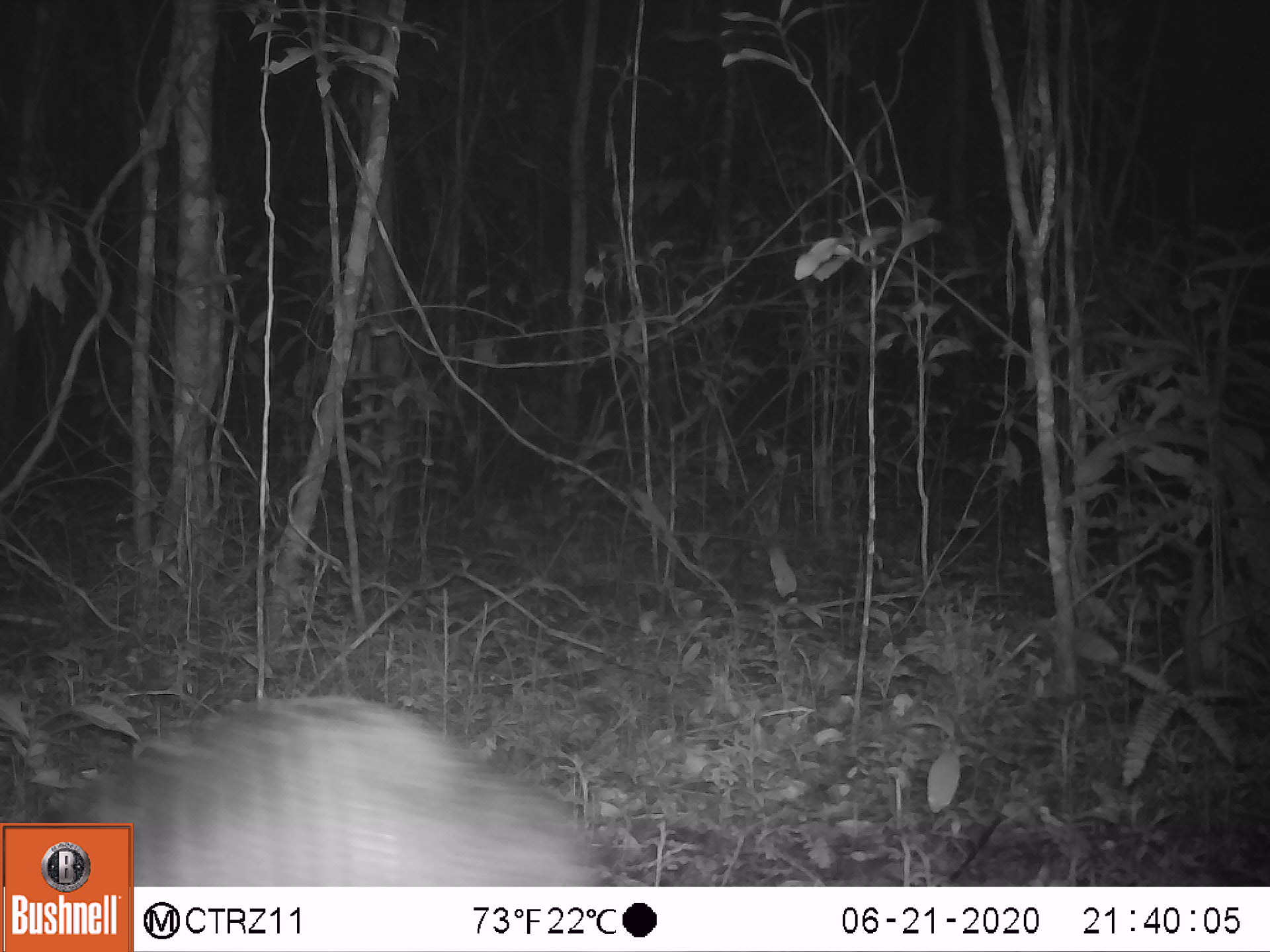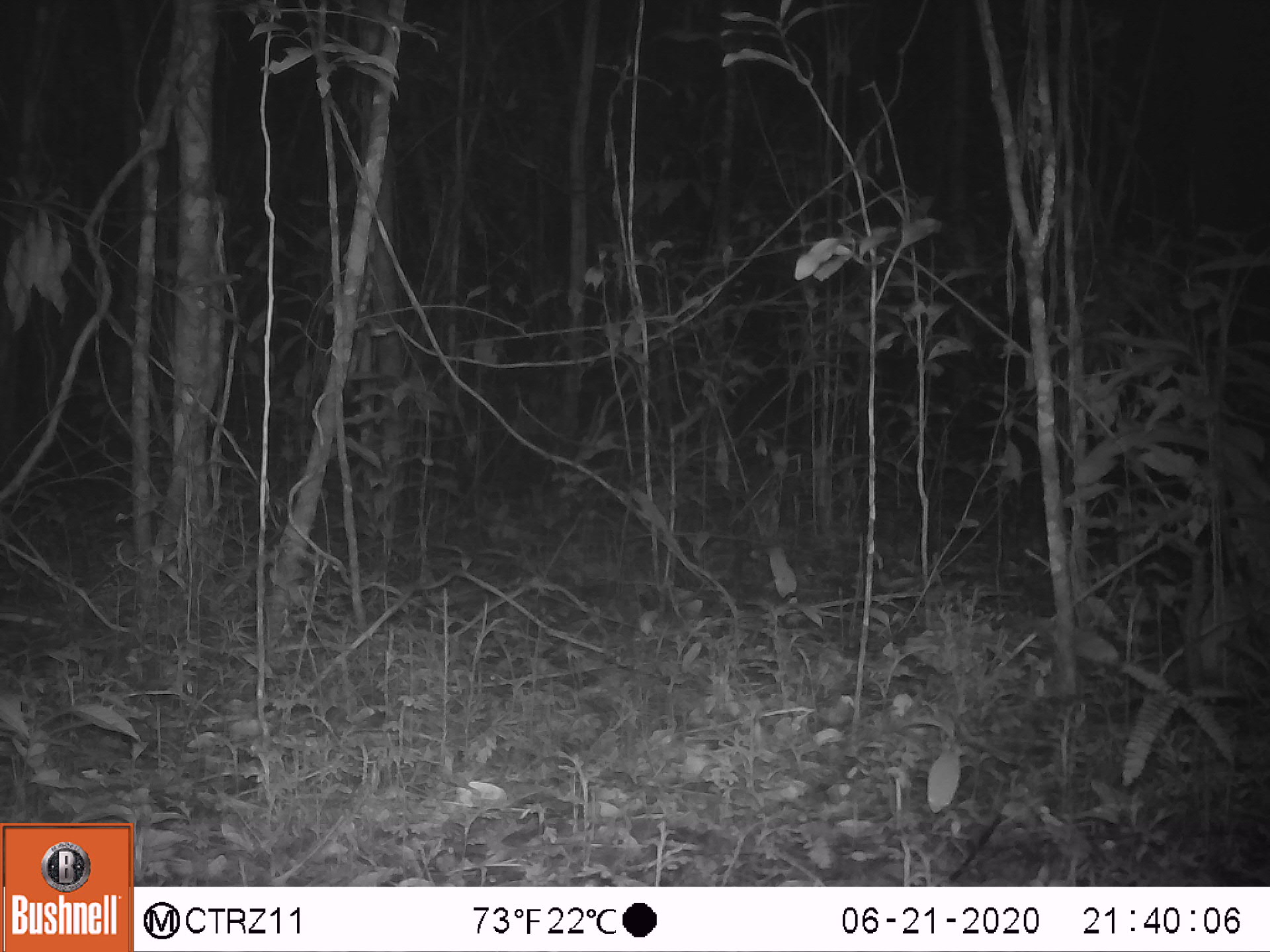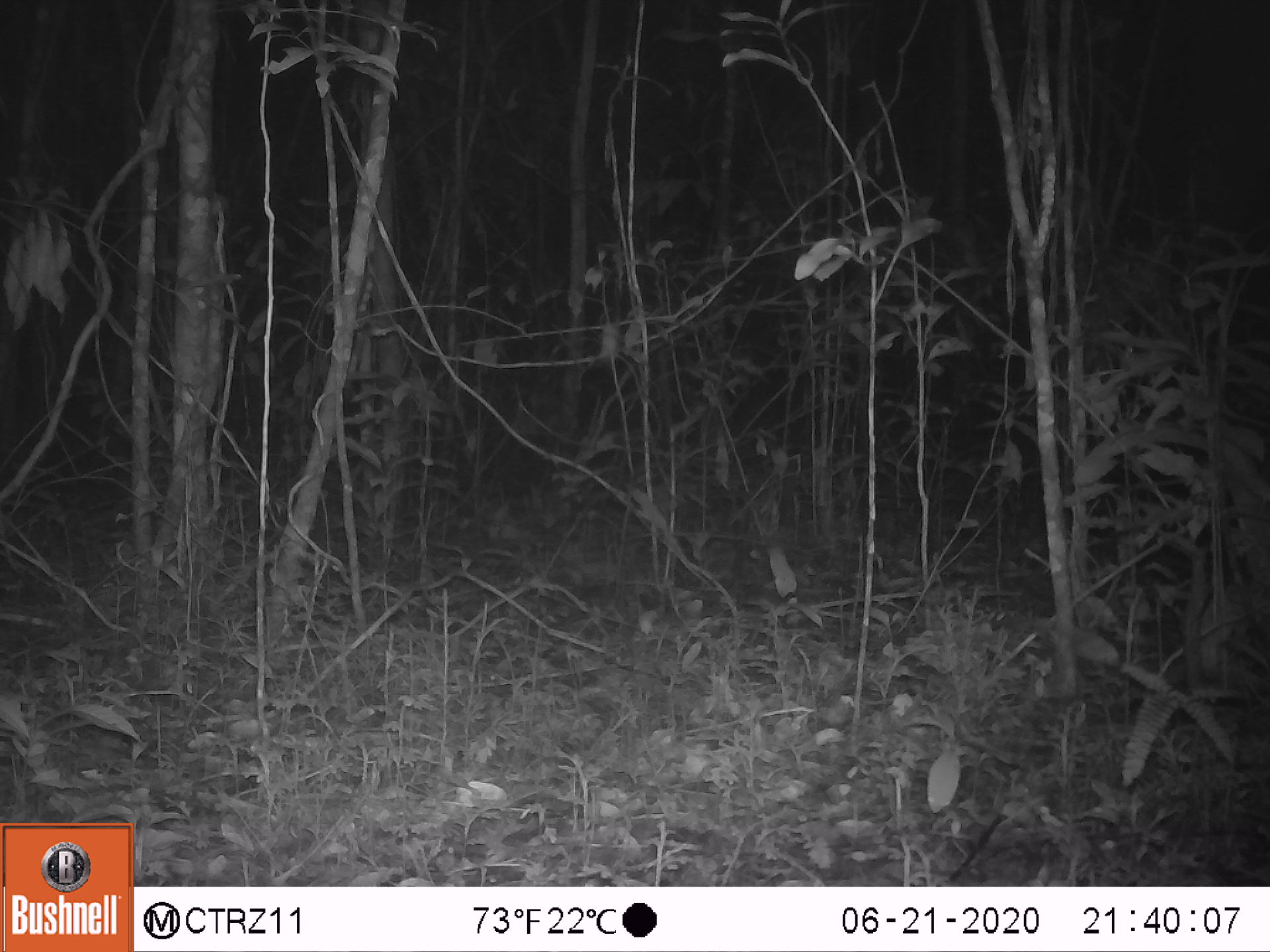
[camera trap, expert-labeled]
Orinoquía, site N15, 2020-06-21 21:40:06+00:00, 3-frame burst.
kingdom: Animalia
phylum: Chordata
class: Mammalia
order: Cingulata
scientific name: Cingulata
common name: armadillo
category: unknown armadillo